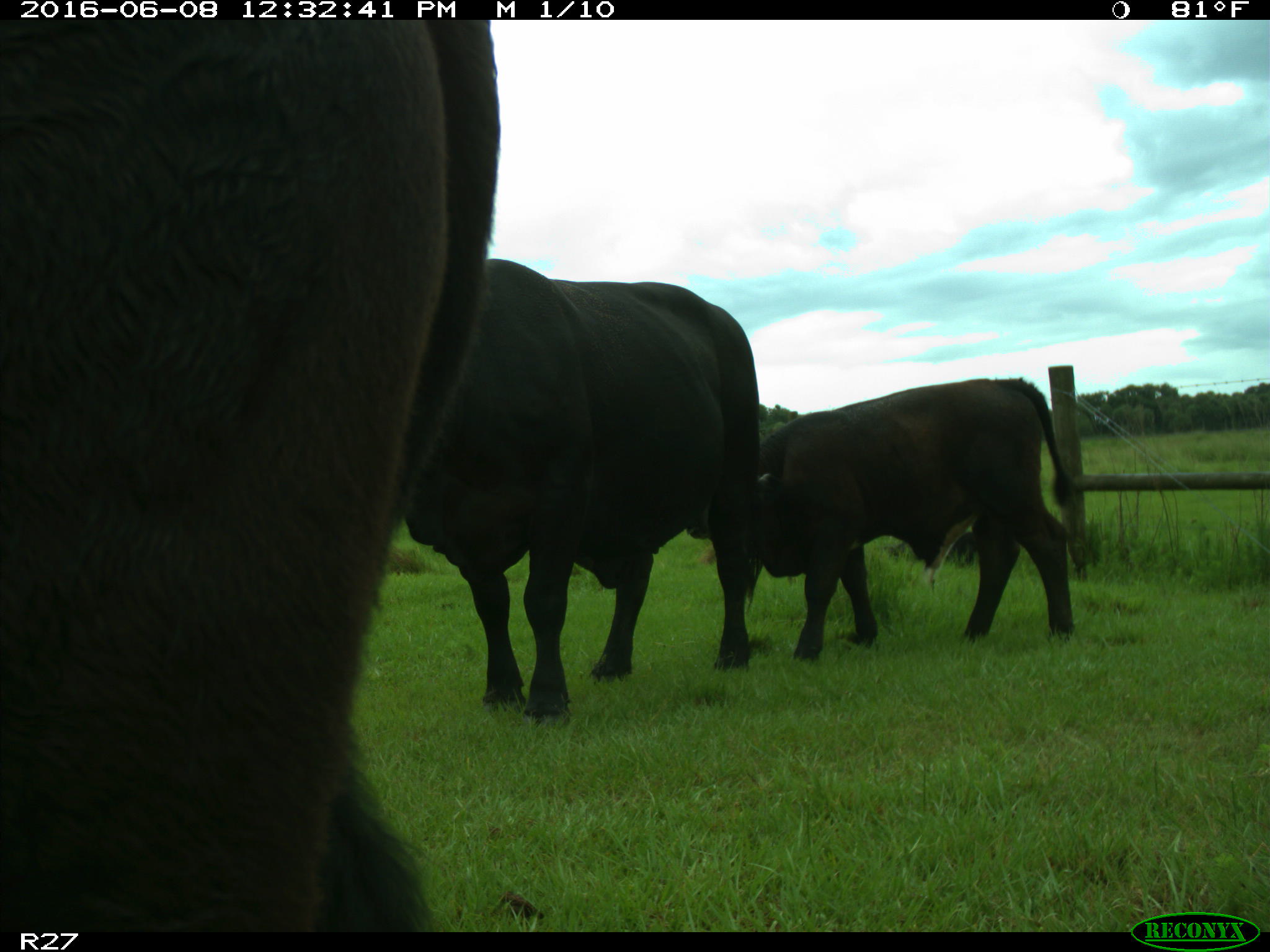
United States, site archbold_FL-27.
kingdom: Animalia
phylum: Chordata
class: Mammalia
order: Artiodactyla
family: Bovidae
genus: Bos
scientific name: Bos taurus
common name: domestic cow